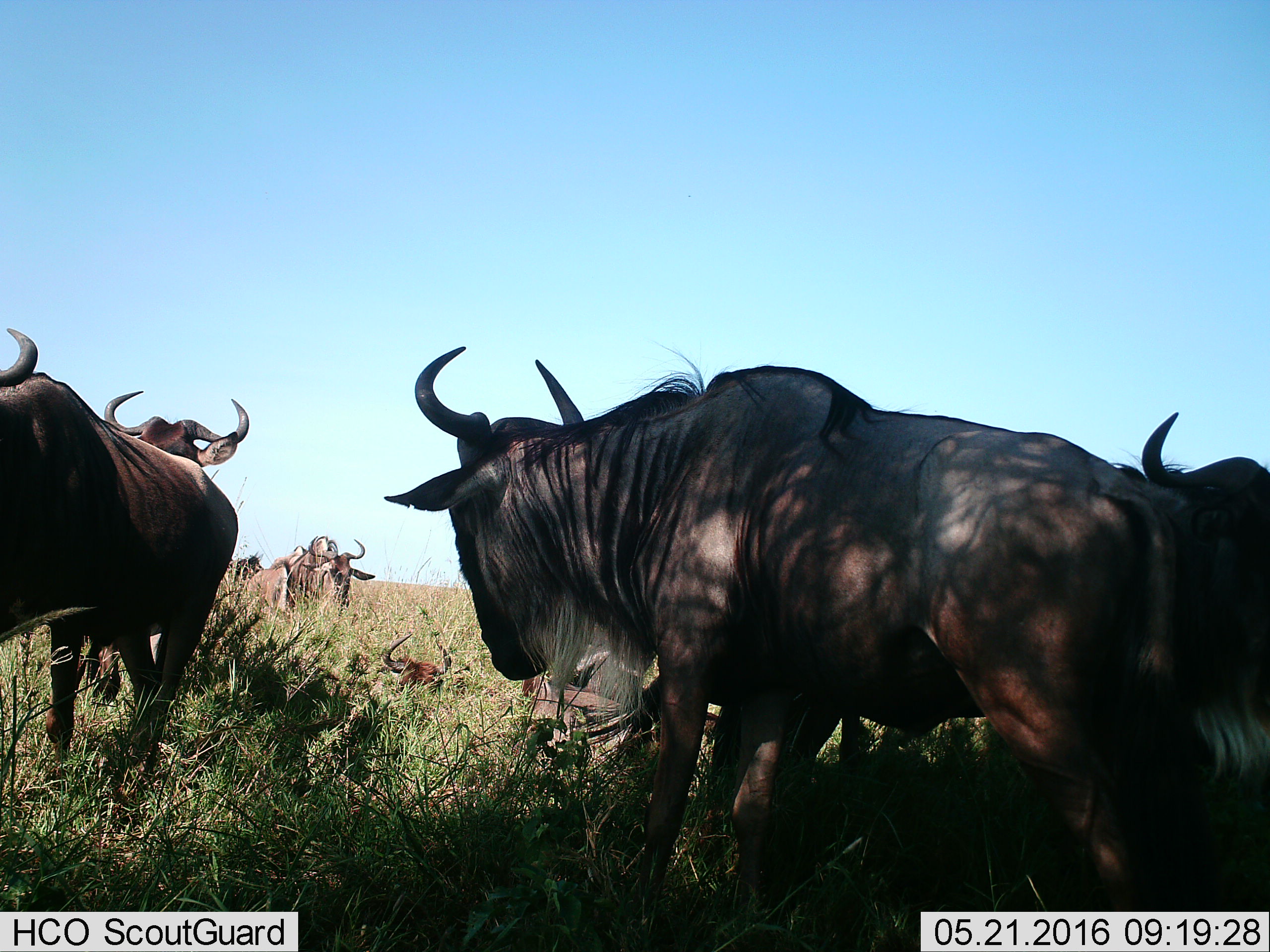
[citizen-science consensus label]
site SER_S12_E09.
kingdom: Animalia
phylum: Chordata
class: Mammalia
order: Artiodactyla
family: Bovidae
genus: Connochaetes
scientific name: Connochaetes taurinus taurinus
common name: blue wildebeest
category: wildebeestblue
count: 8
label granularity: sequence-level